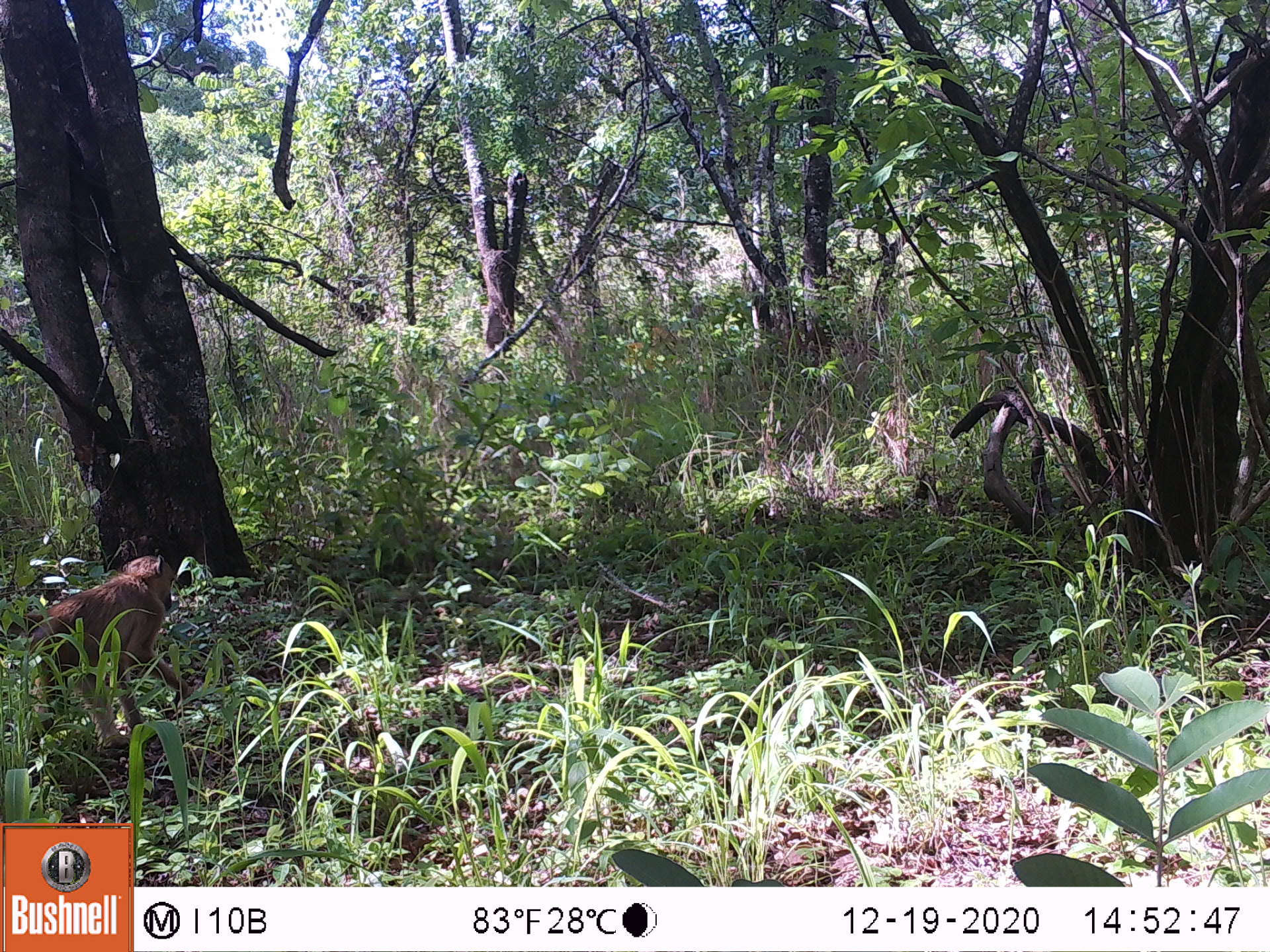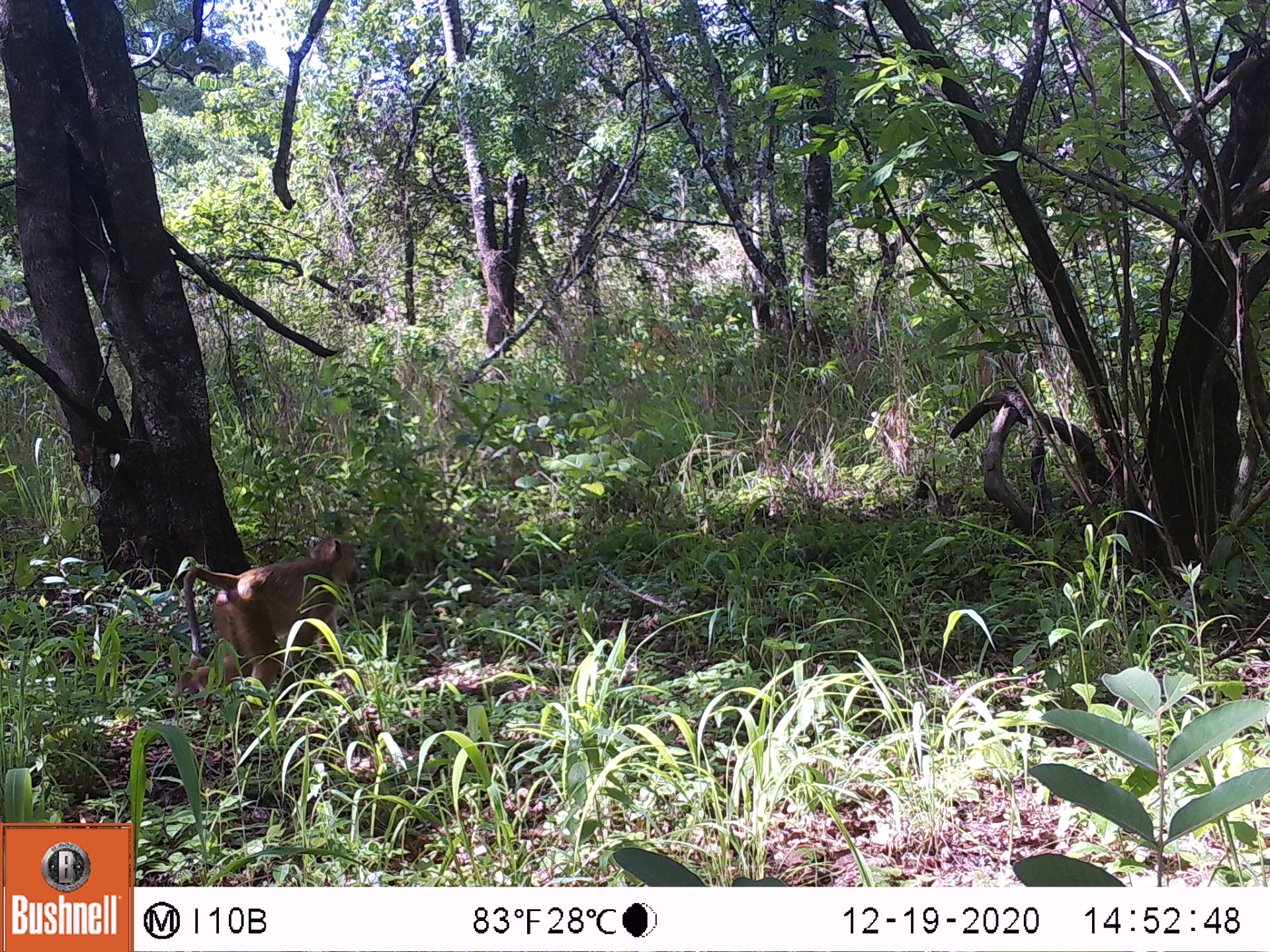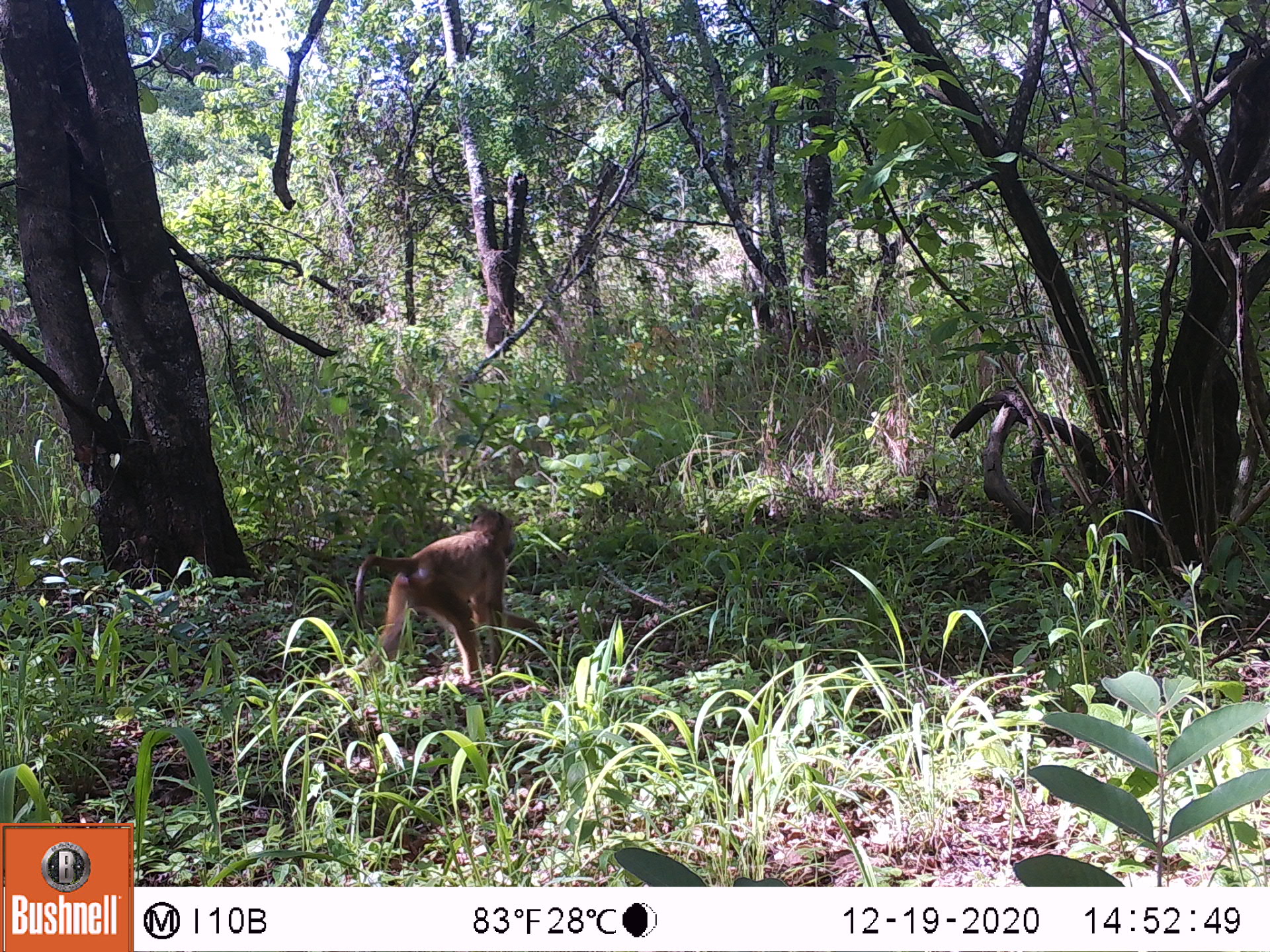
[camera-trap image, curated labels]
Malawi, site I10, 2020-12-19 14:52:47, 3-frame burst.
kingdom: Animalia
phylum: Chordata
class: Mammalia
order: Primates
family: Cercopithecidae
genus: Papio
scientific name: Papio cynocephalus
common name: yellow baboon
Yellow baboon (Papio cynocephalus), count 1.